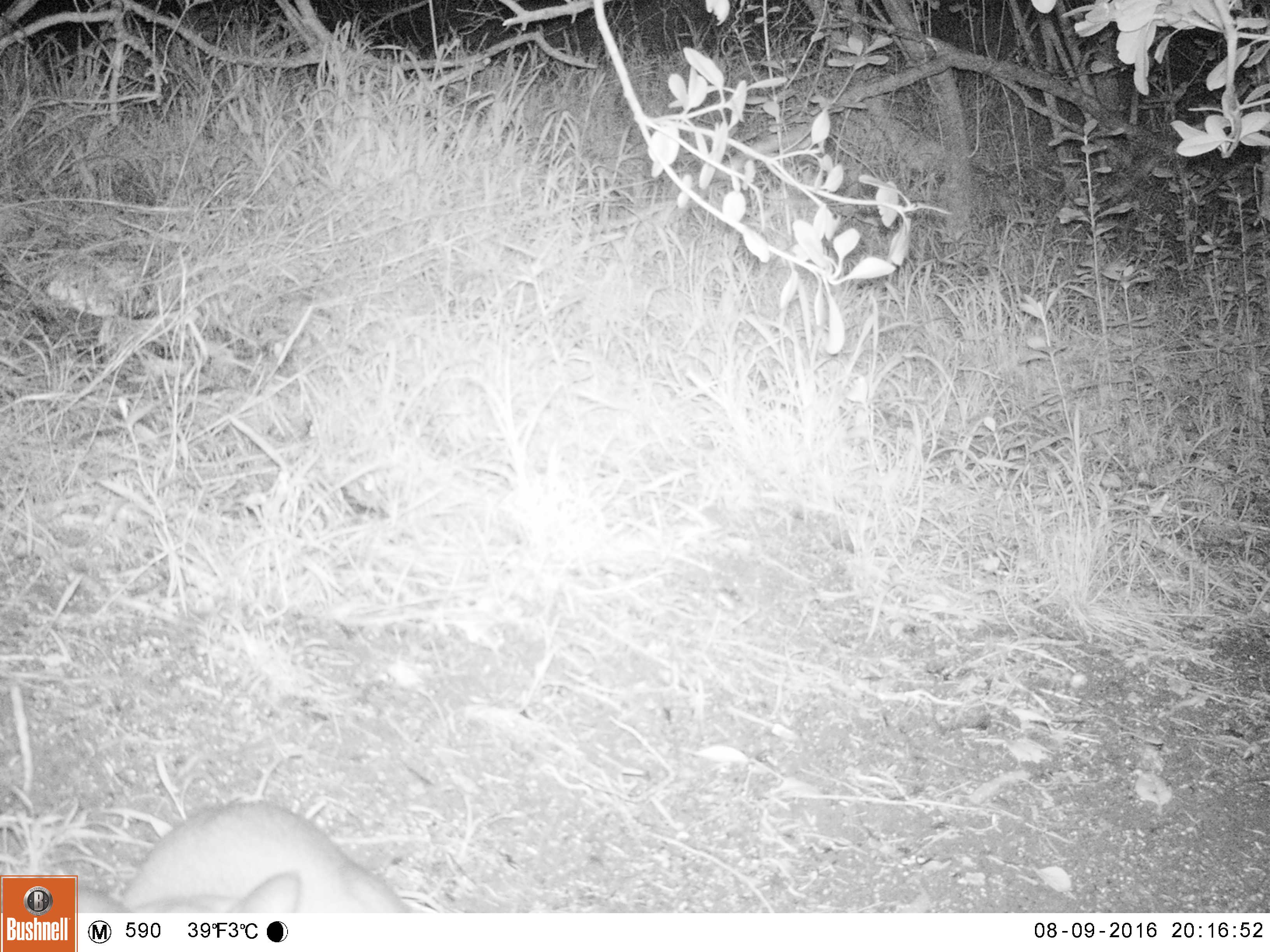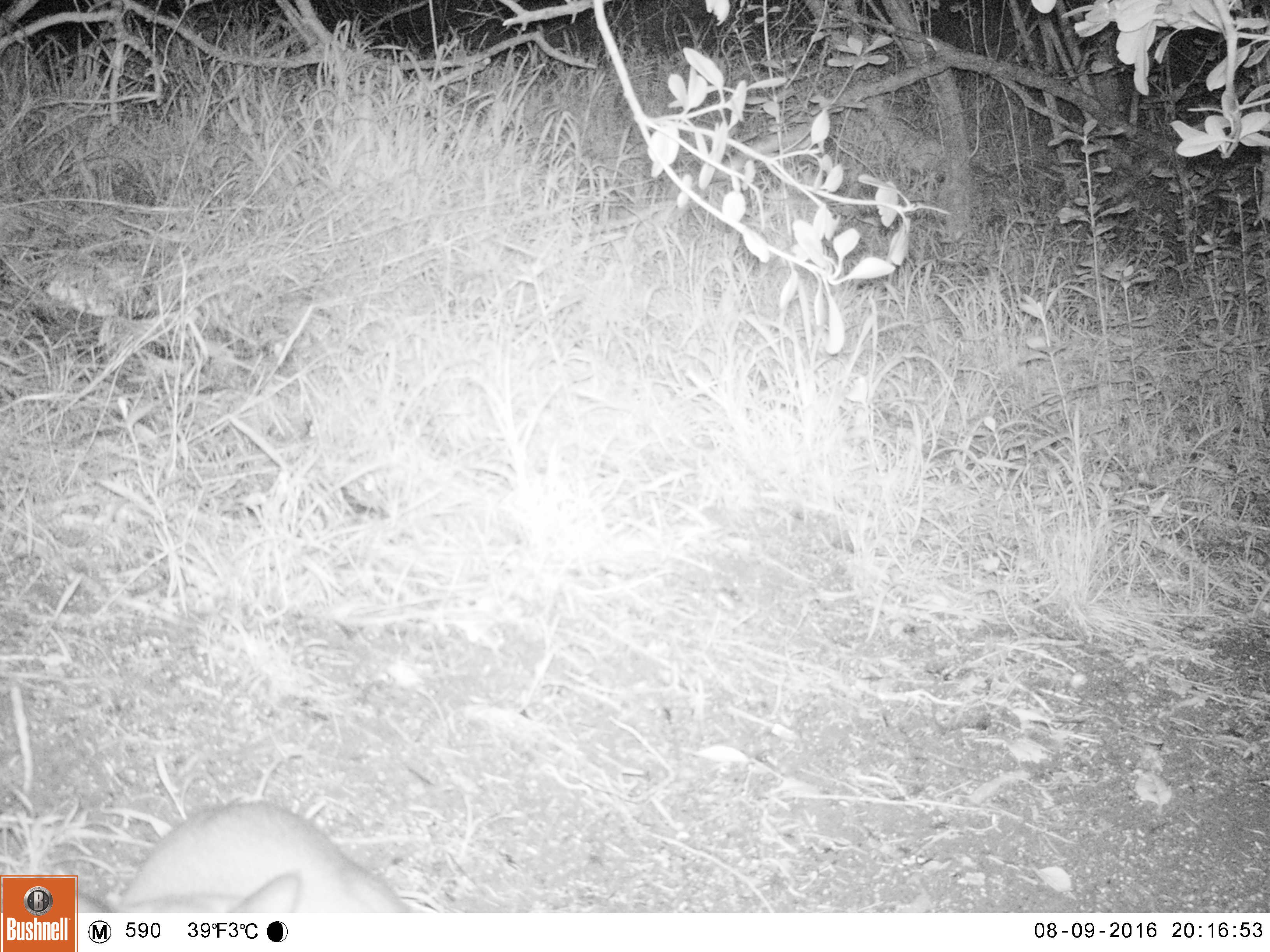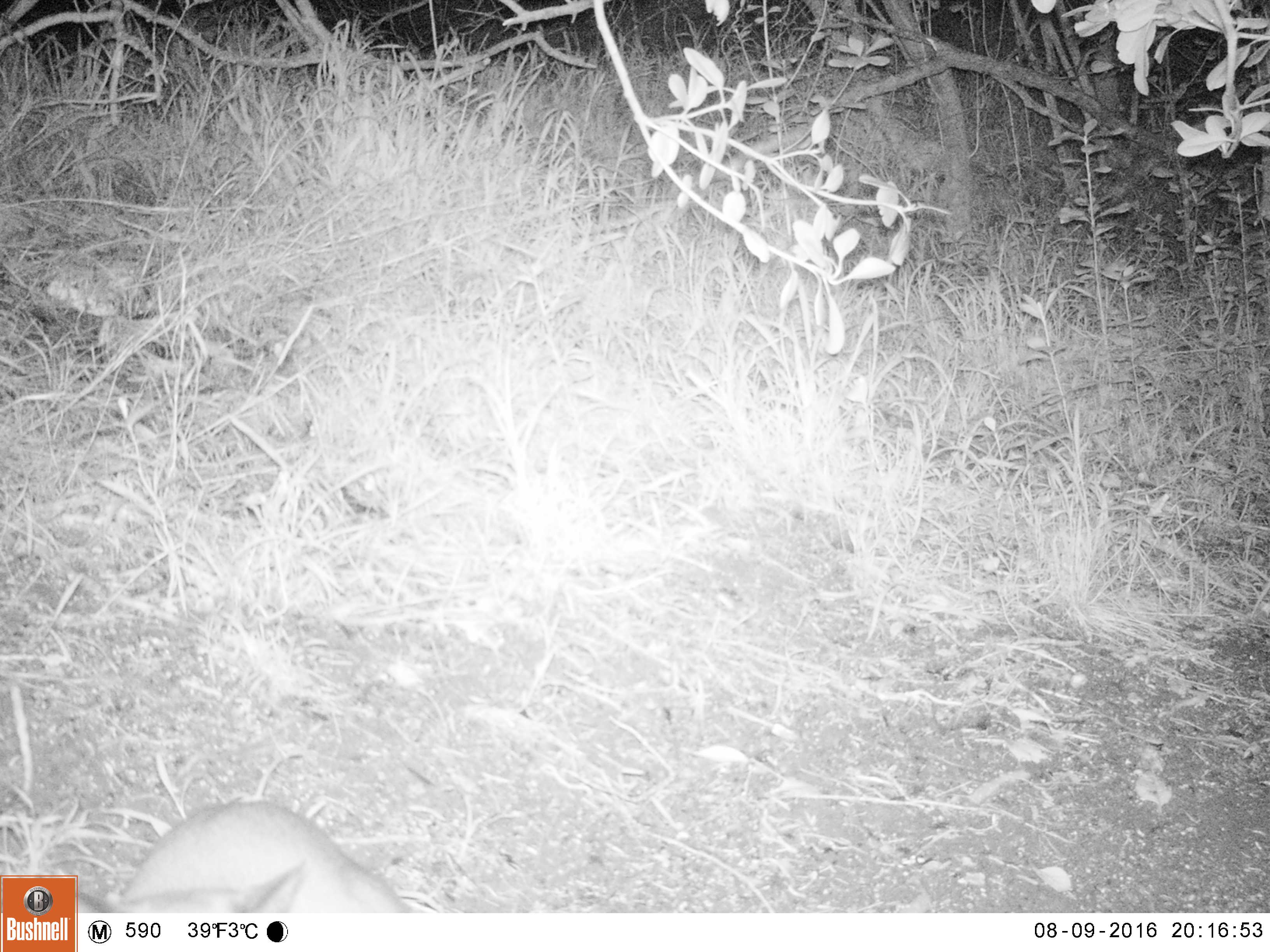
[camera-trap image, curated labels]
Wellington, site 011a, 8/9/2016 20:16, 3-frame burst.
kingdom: Animalia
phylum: Chordata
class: Mammalia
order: Carnivora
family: Felidae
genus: Felis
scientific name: Felis catus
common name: cat